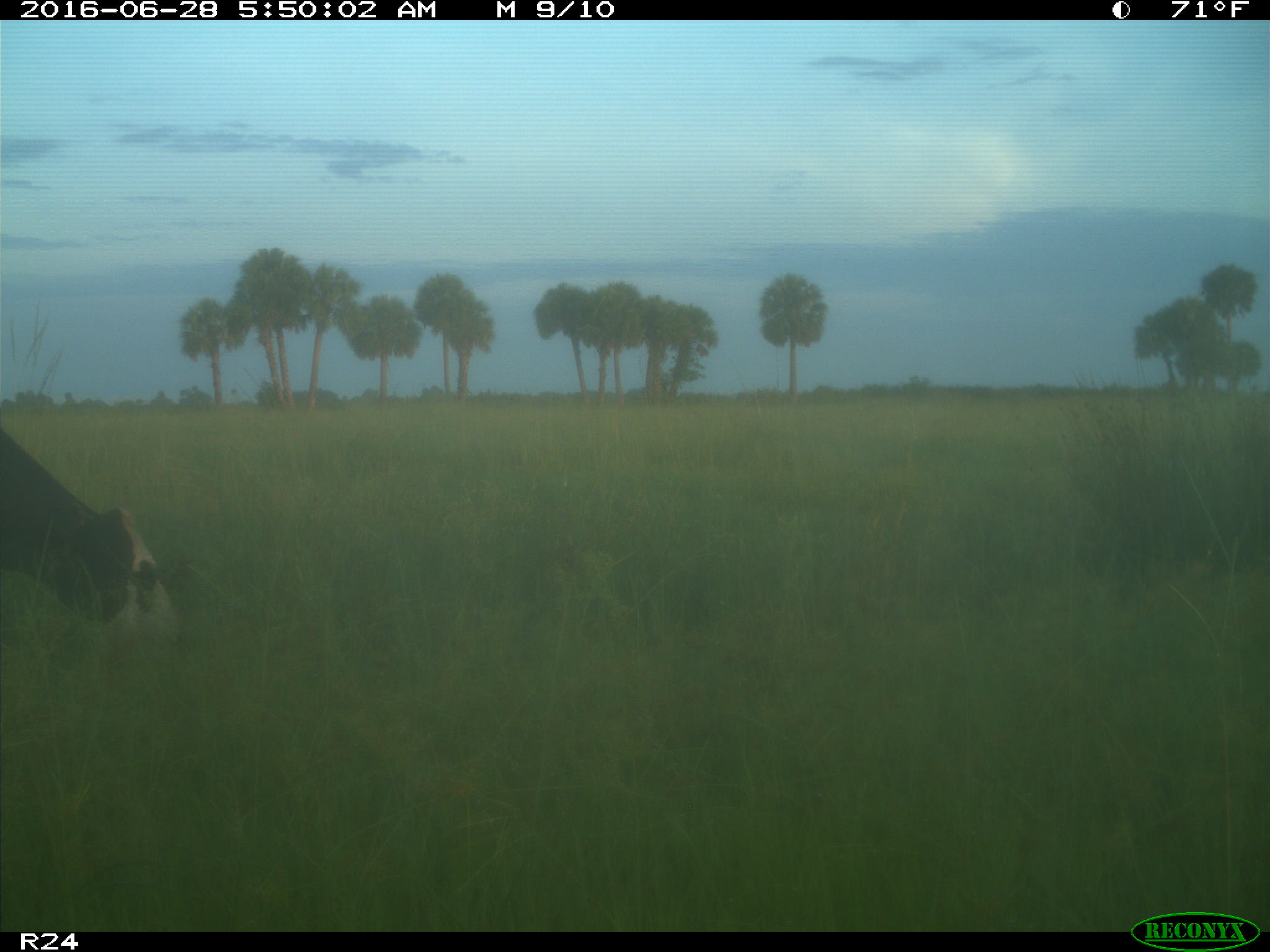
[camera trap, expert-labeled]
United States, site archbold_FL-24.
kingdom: Animalia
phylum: Chordata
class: Mammalia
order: Artiodactyla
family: Bovidae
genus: Bos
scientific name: Bos taurus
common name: domestic cow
Bos taurus (domestic cow).